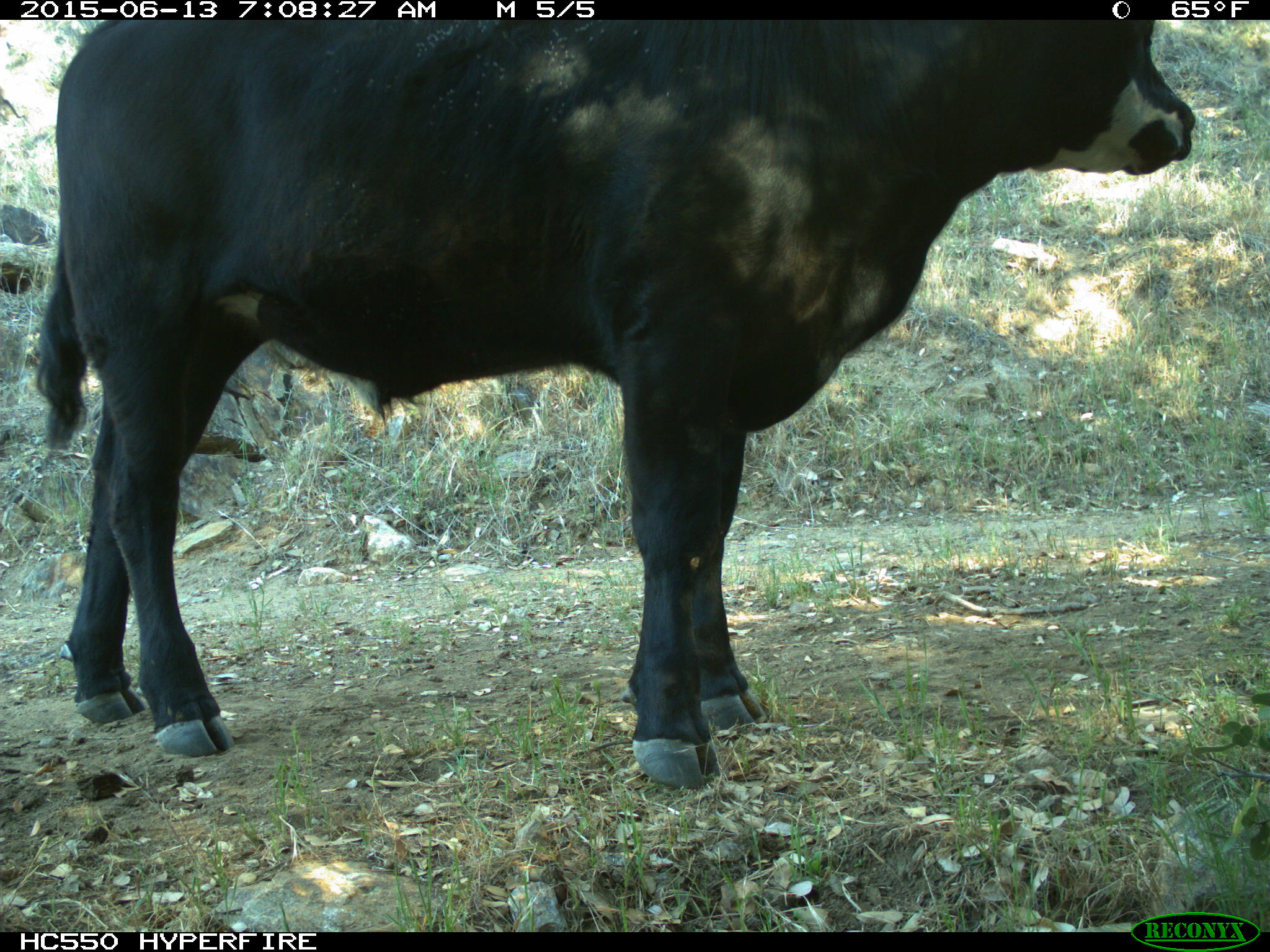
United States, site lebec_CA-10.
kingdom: Animalia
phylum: Chordata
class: Mammalia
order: Artiodactyla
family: Bovidae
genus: Bos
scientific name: Bos taurus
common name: domestic cow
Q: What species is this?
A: Bos taurus (domestic cow).